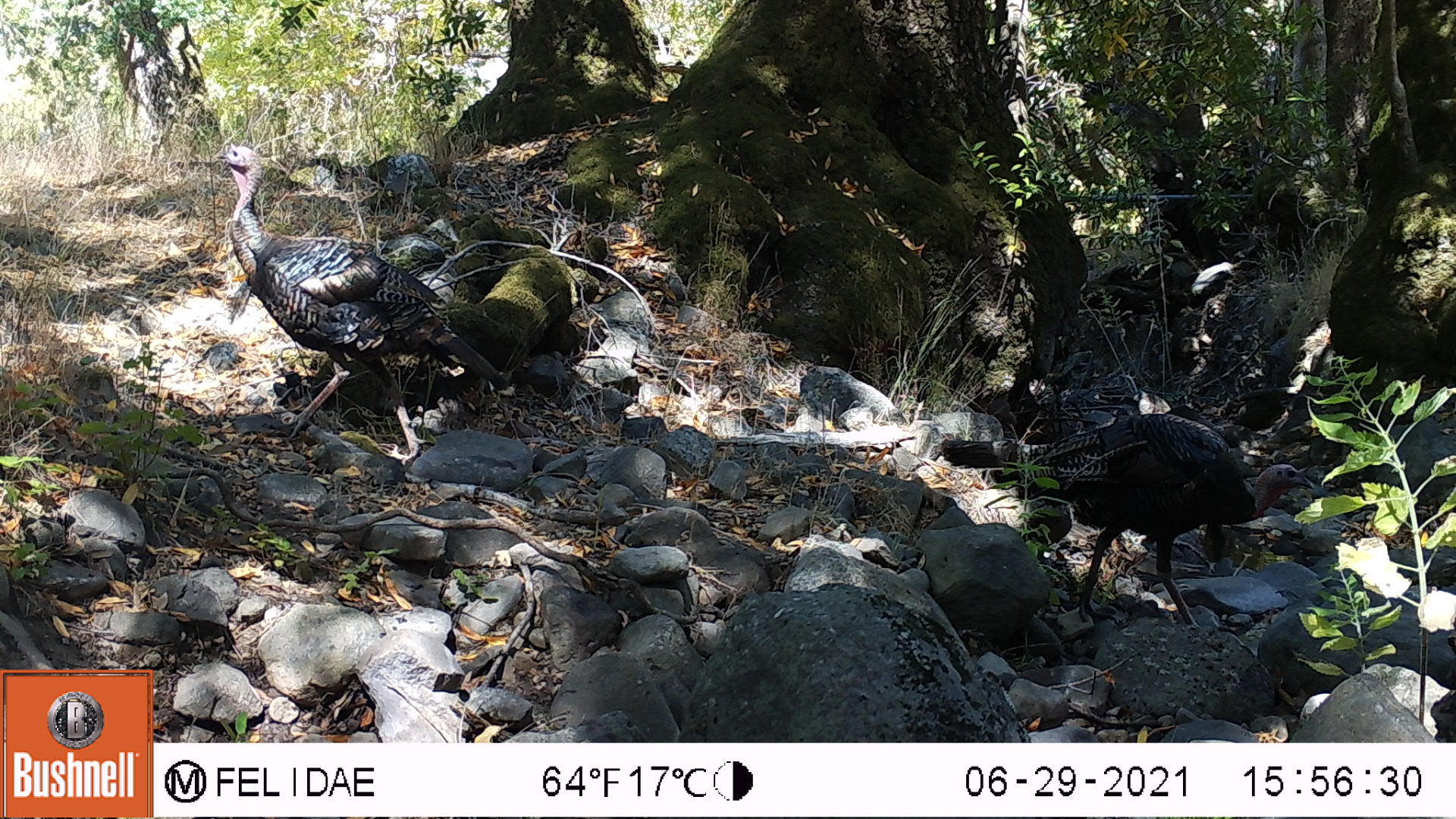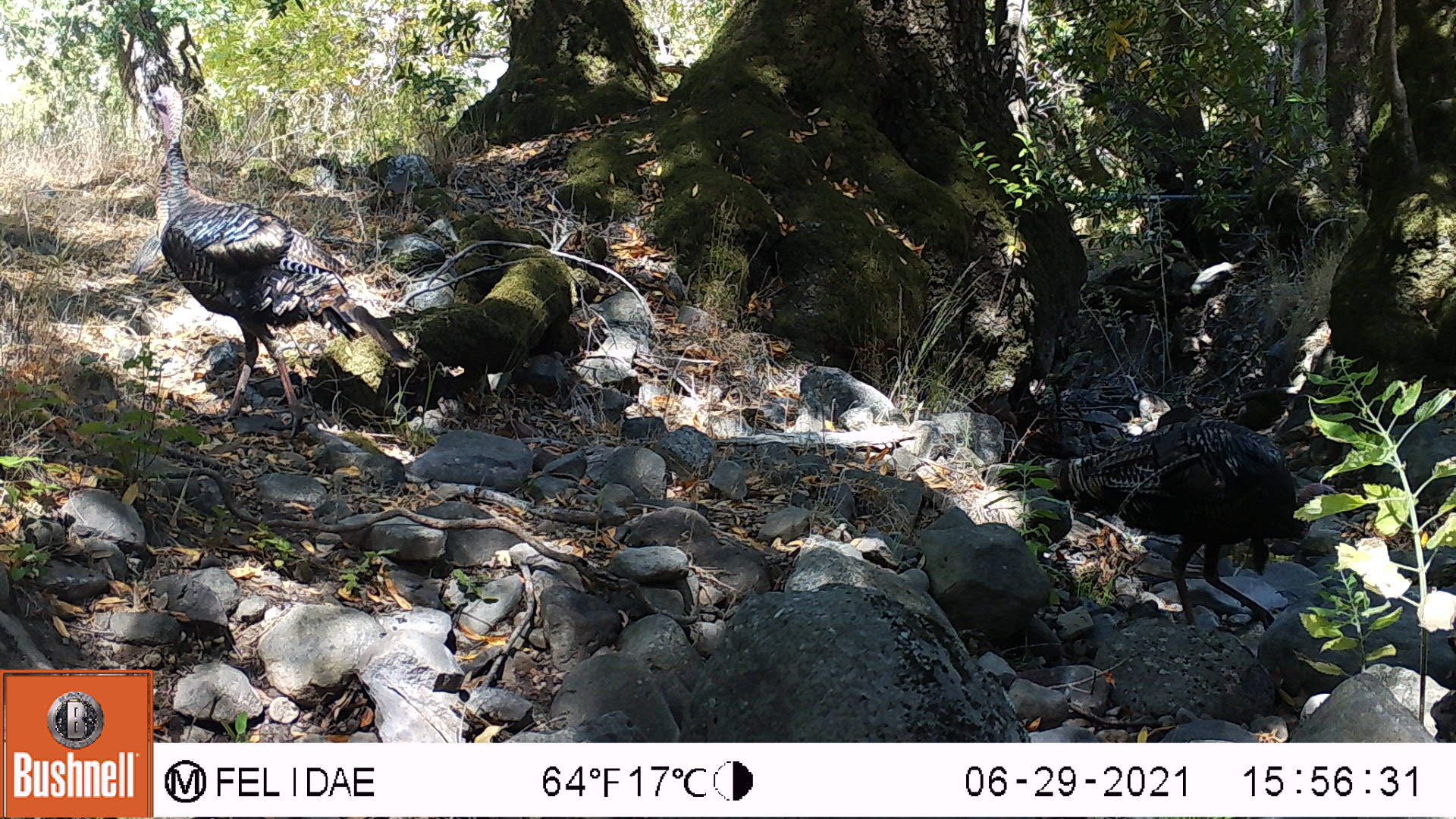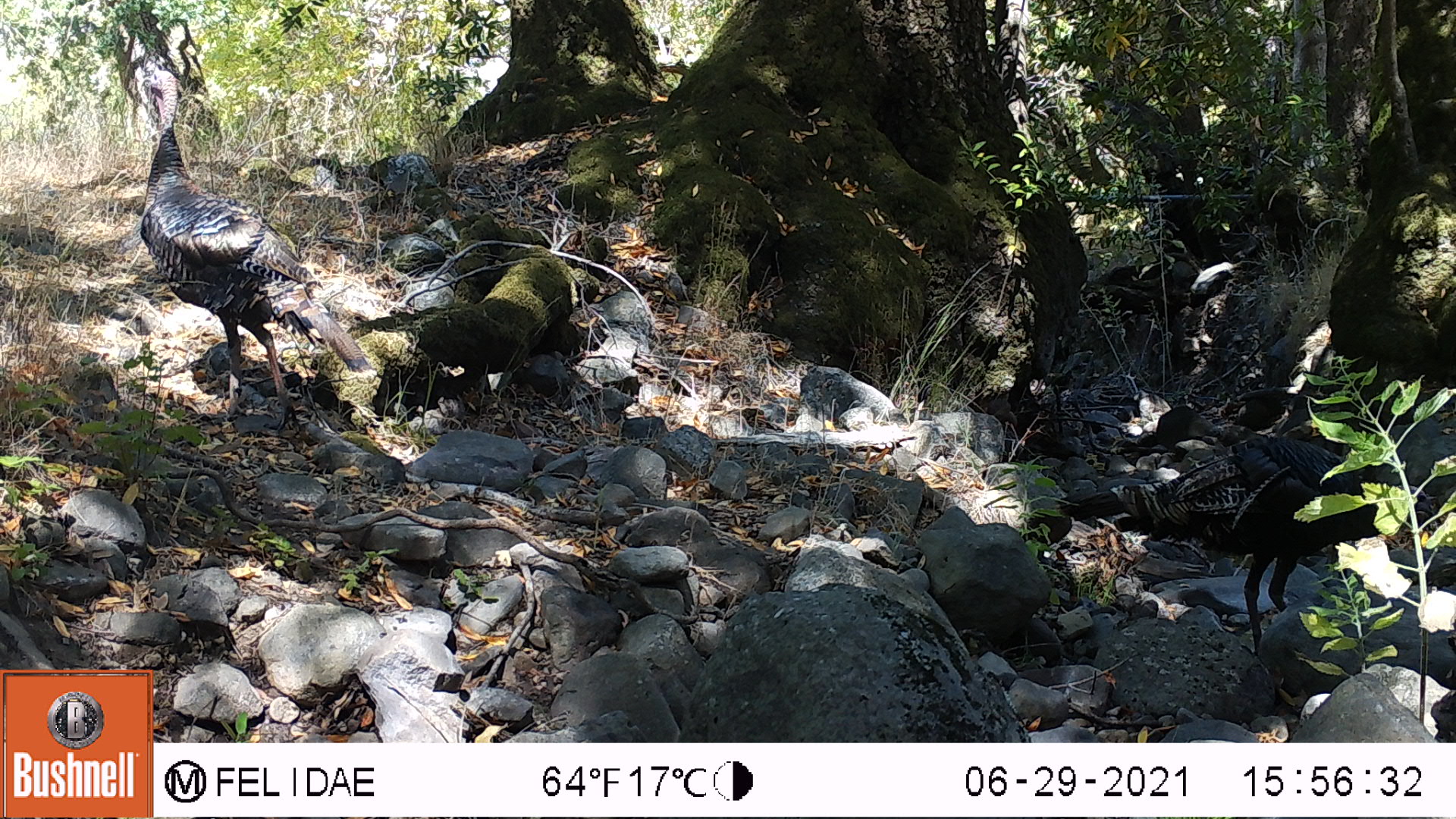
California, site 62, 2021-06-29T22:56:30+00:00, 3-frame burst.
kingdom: Animalia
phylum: Chordata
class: Aves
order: Galliformes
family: Phasianidae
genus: Meleagris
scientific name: Meleagris gallopavo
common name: turkey